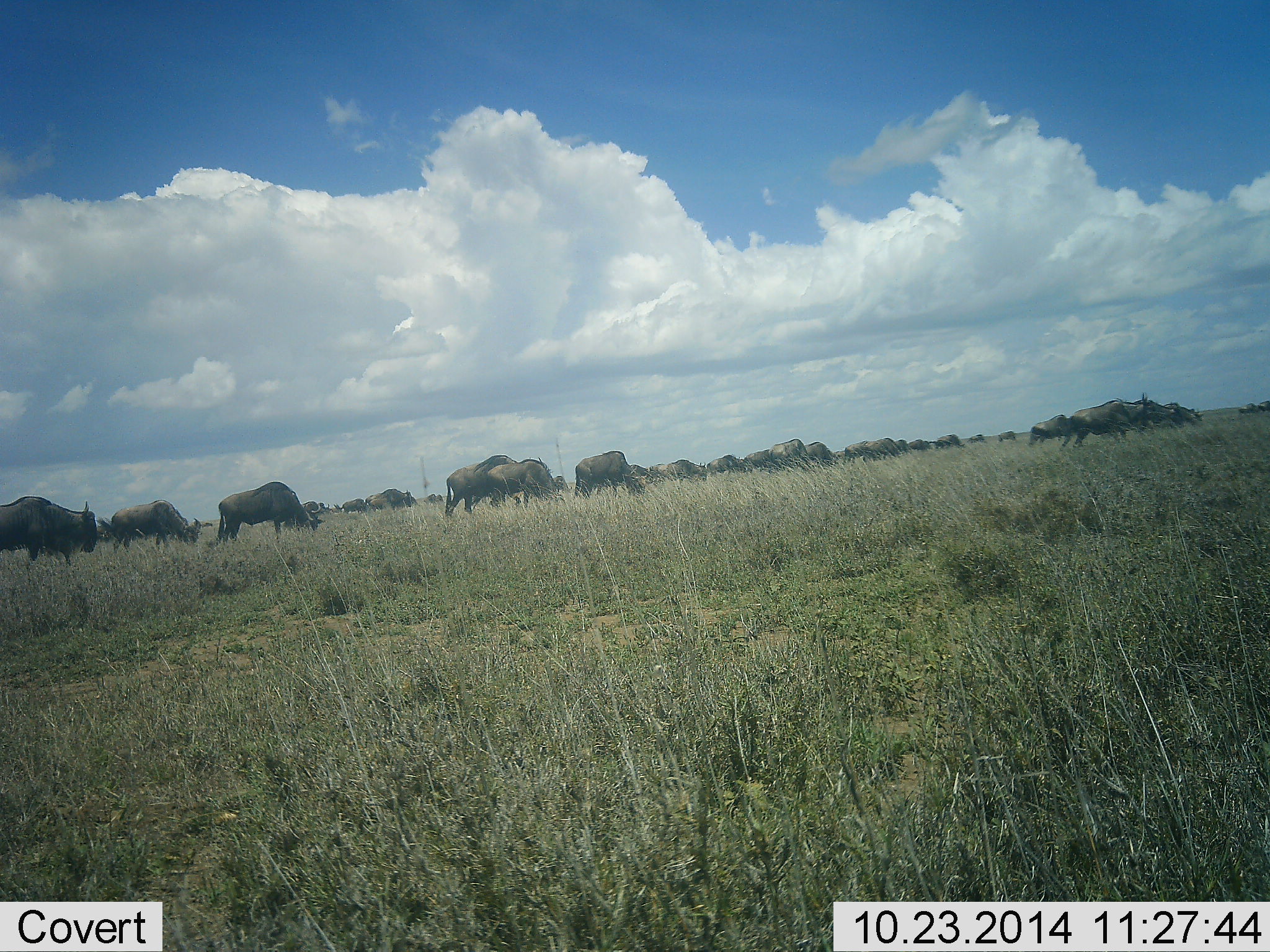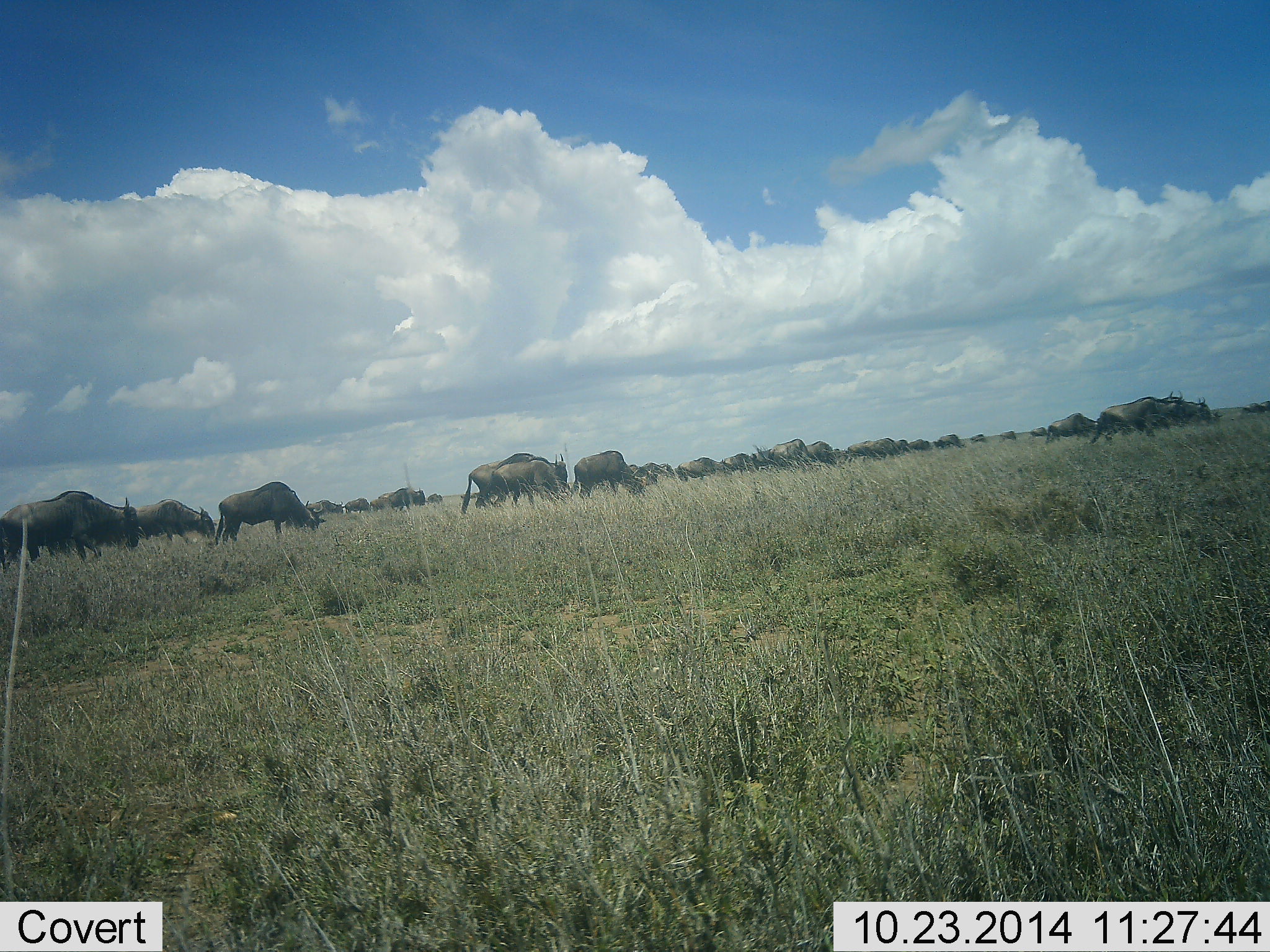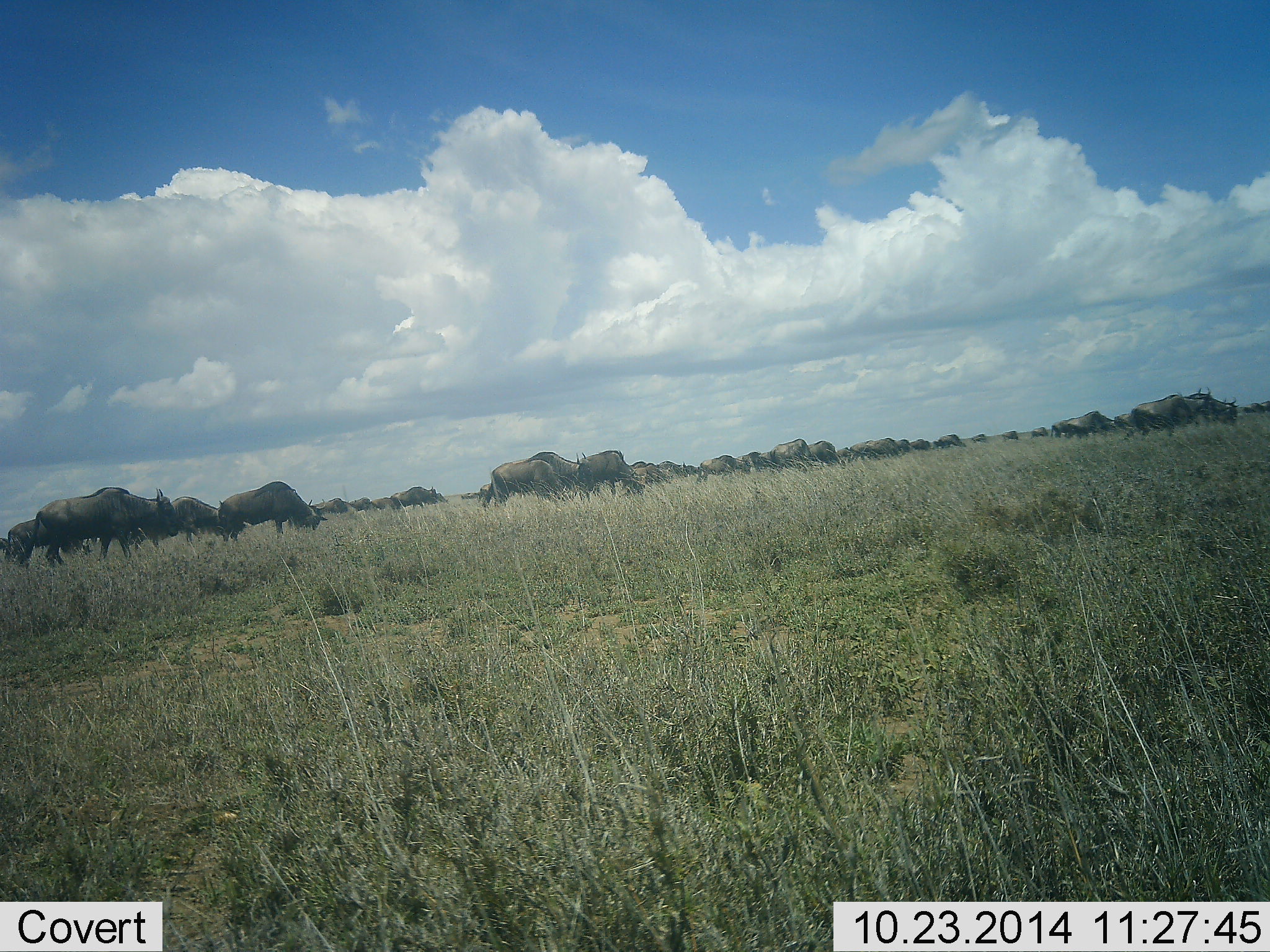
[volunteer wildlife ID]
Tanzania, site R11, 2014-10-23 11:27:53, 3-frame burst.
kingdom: Animalia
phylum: Chordata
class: Mammalia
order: Artiodactyla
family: Bovidae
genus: Connochaetes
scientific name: Connochaetes taurinus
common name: blue wildebeest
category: wildebeest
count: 11-50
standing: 0%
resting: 0%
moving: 90%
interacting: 10%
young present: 0%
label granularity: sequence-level